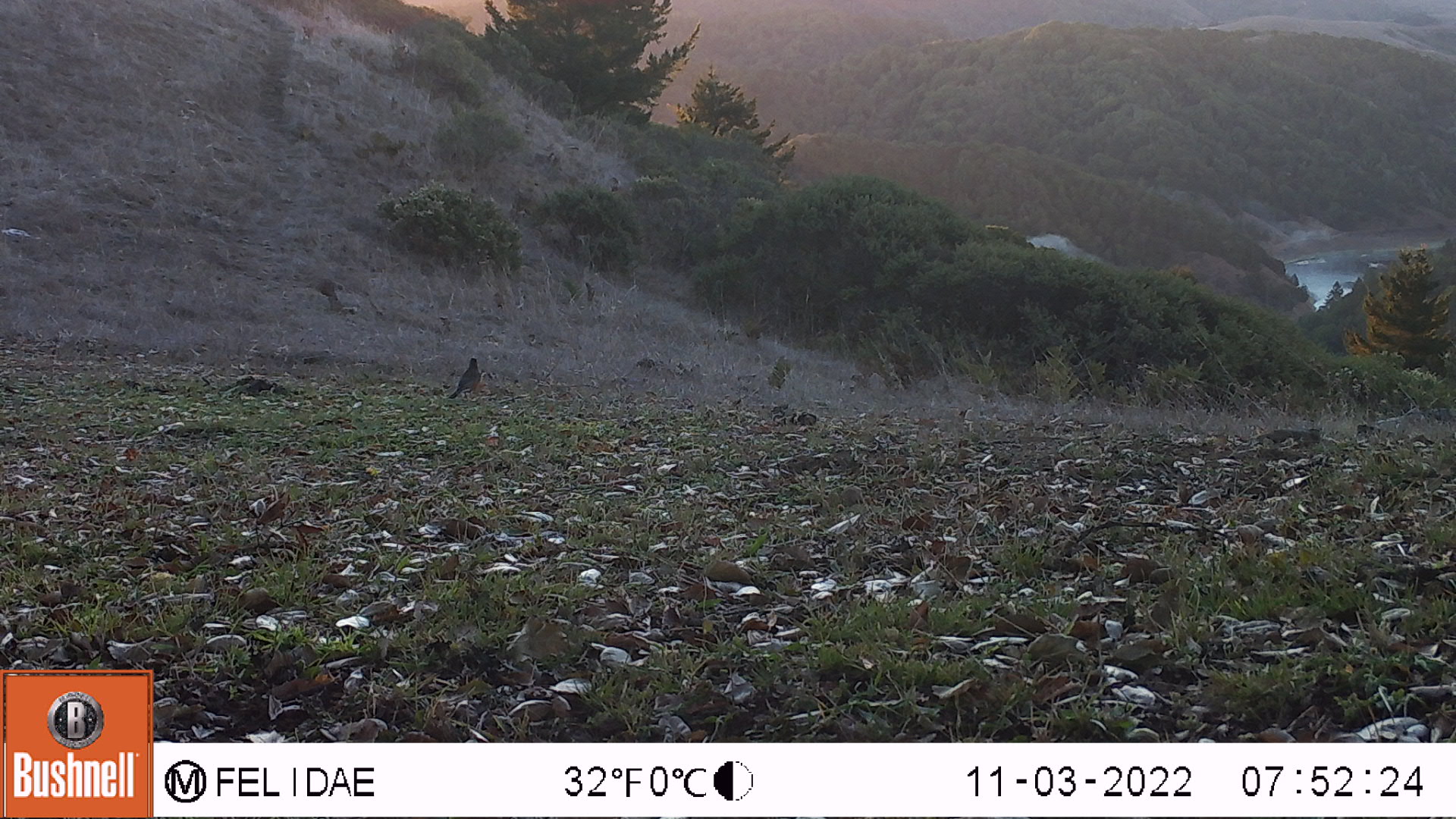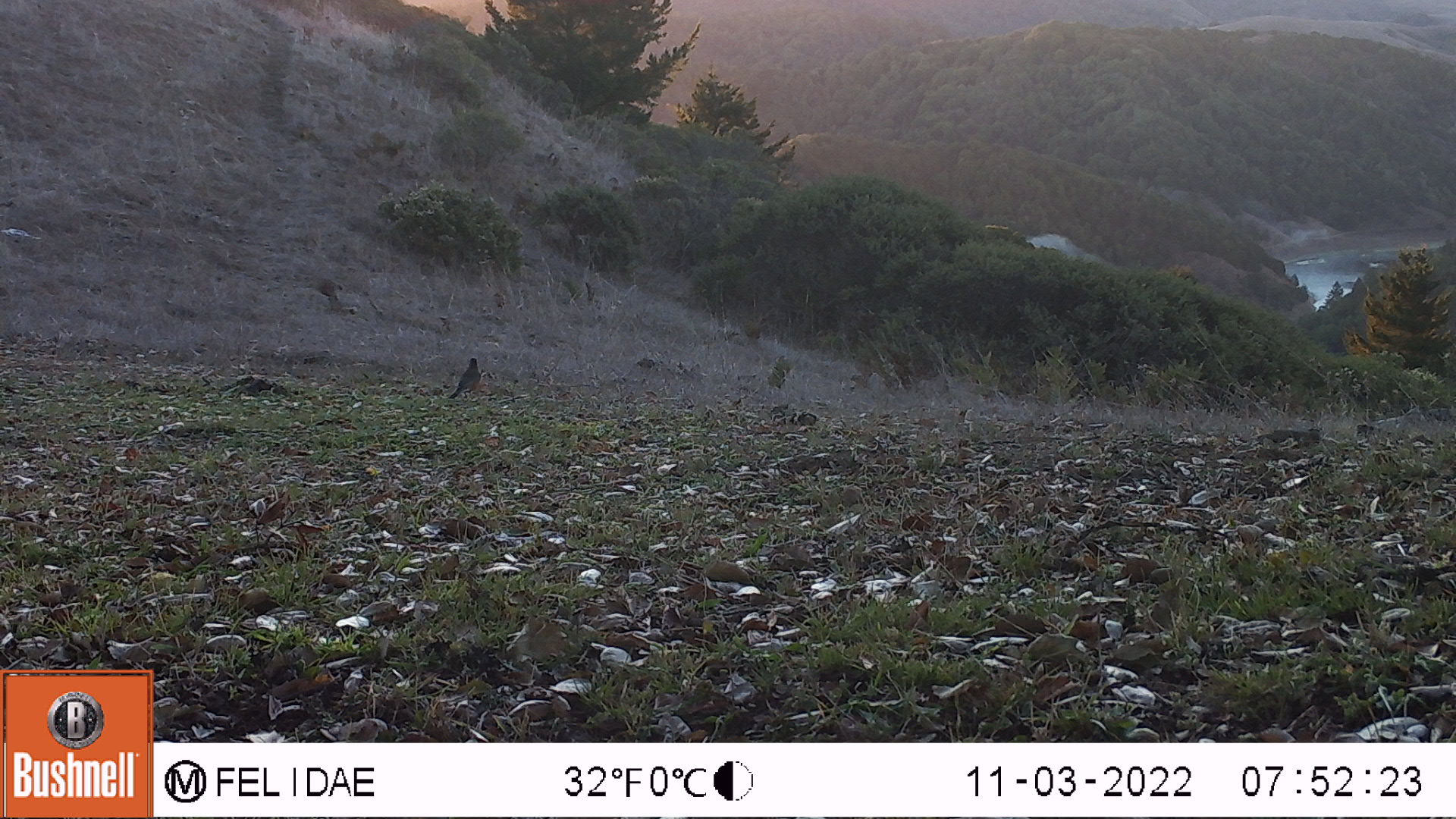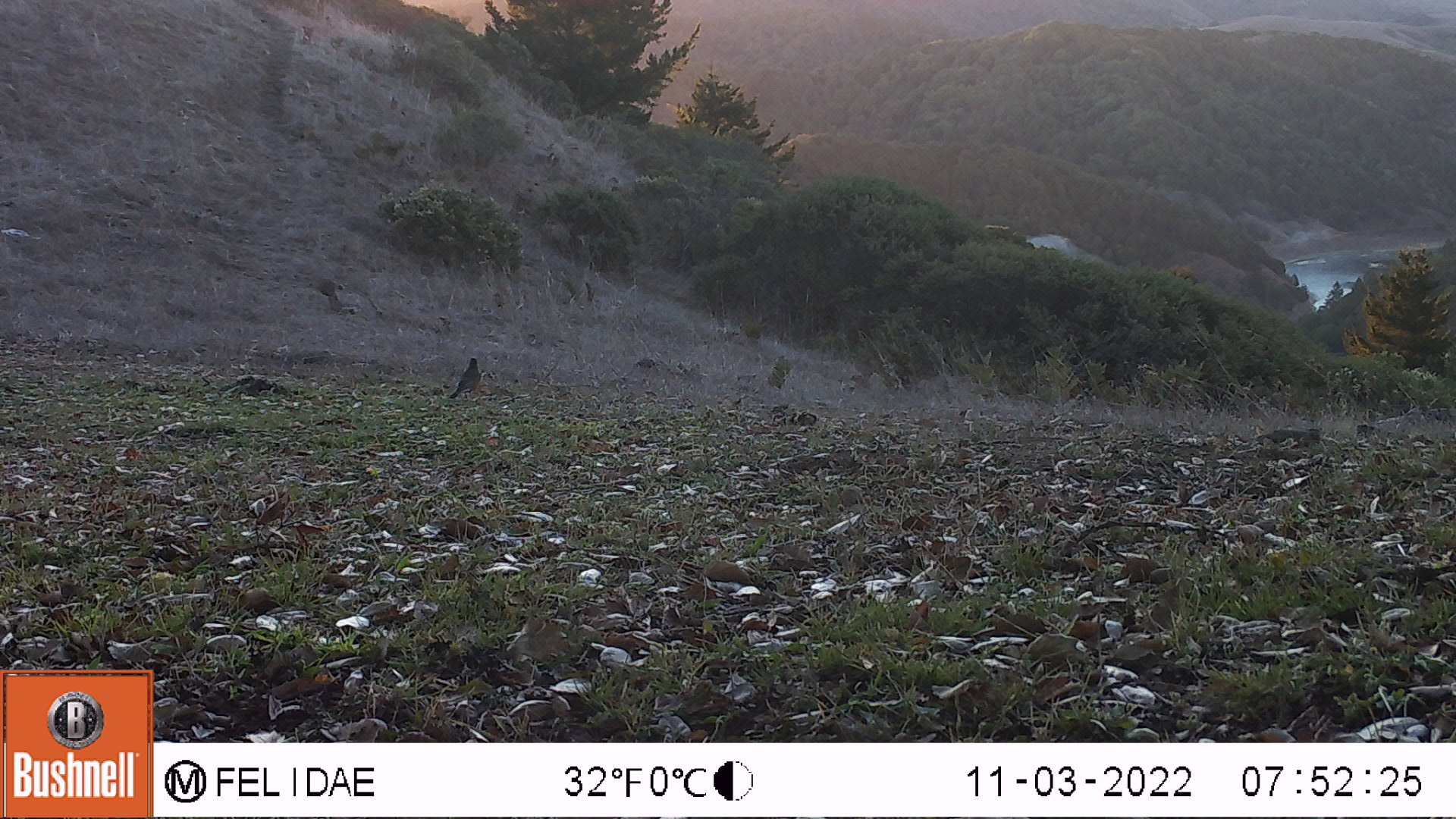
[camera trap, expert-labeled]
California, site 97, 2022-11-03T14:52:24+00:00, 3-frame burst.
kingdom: Animalia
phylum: Chordata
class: Aves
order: Passeriformes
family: Turdidae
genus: Turdus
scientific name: Turdus migratorius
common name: american robin